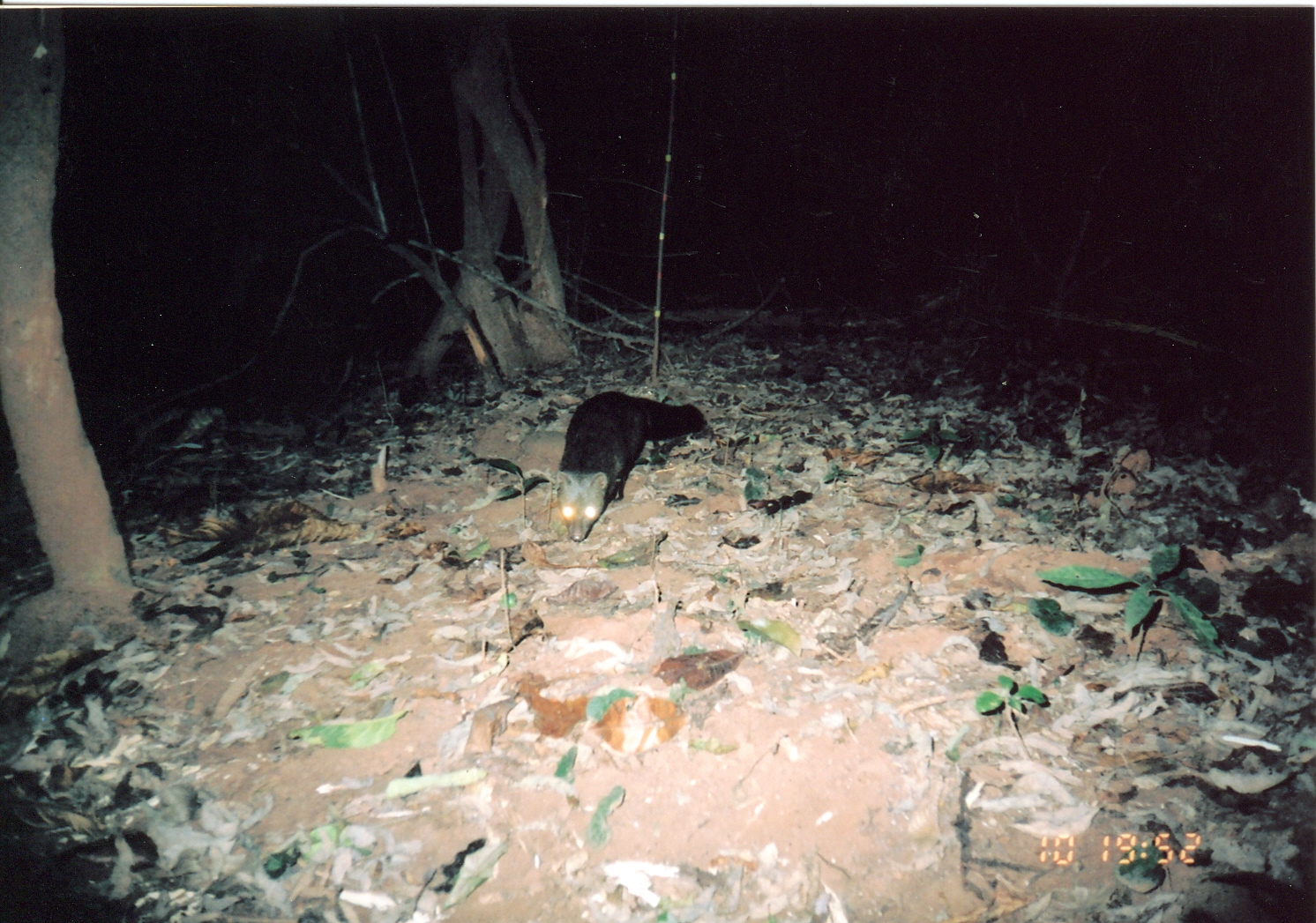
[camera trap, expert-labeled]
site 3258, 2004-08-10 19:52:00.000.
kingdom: Animalia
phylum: Chordata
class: Mammalia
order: Carnivora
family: Herpestidae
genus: Bdeogale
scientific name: Bdeogale crassicauda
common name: bushy-tailed mongoose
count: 1